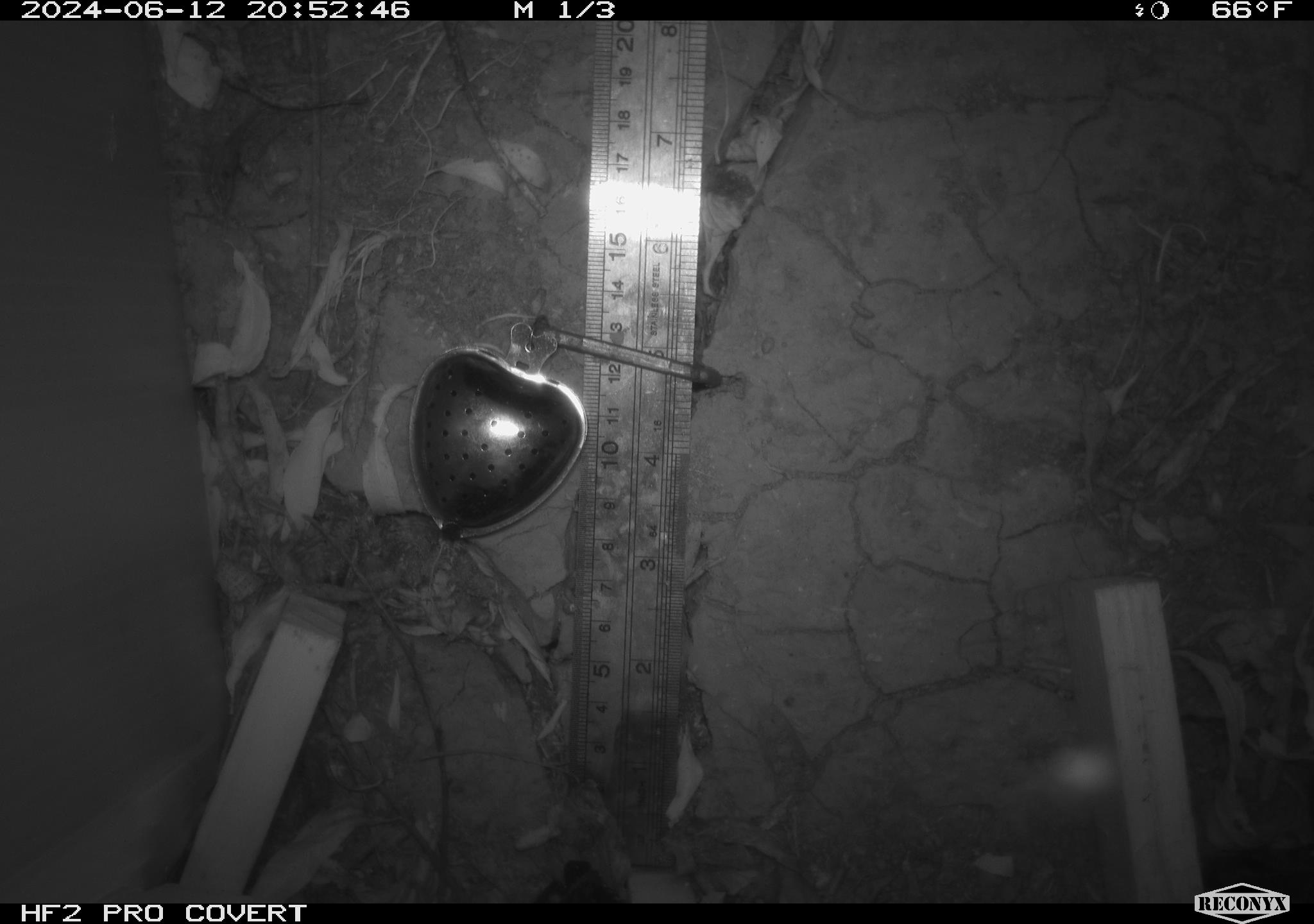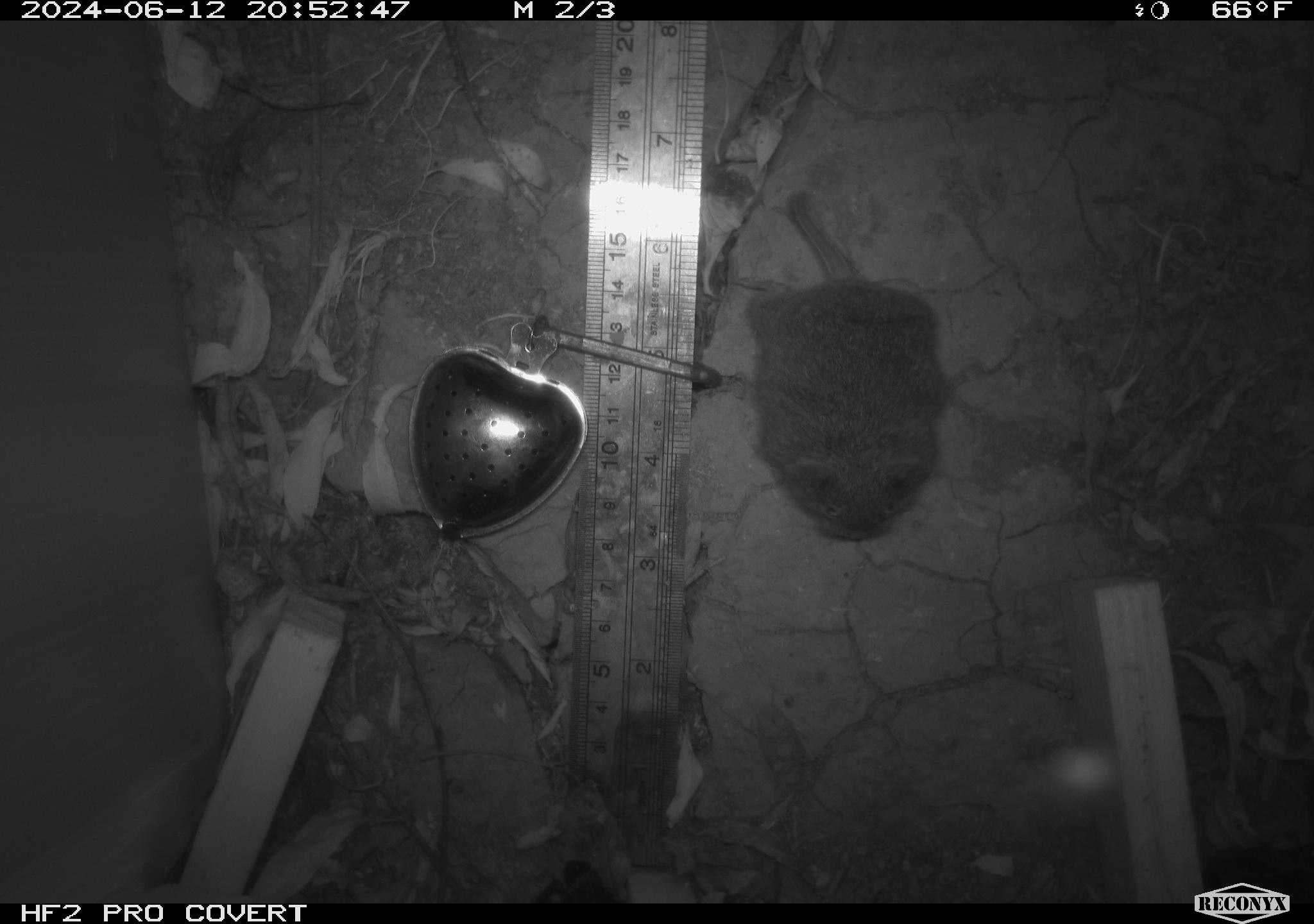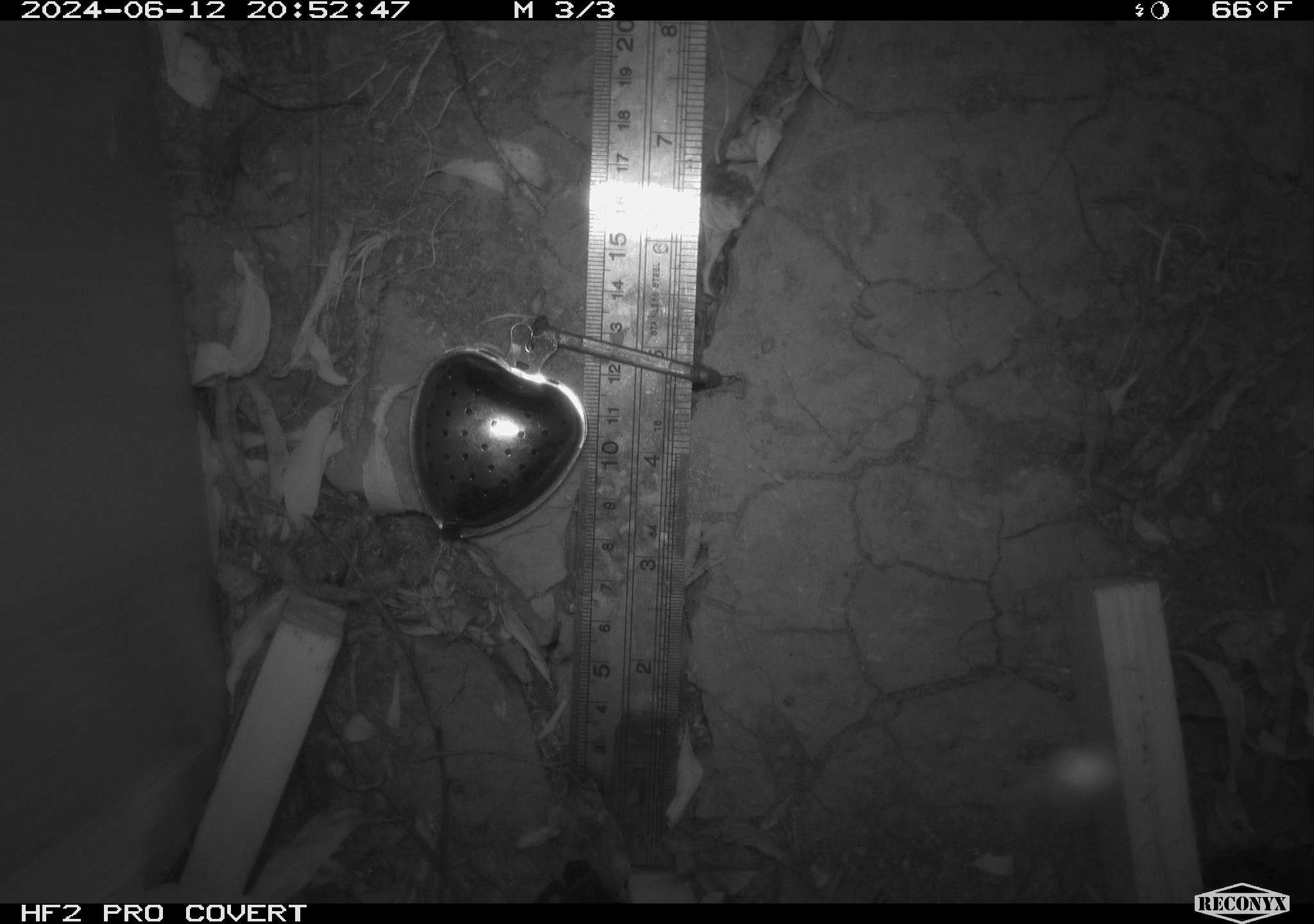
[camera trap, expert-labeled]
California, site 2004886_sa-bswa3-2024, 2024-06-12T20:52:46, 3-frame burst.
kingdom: Animalia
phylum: Chordata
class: Mammalia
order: Rodentia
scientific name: Rodentia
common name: mouse species